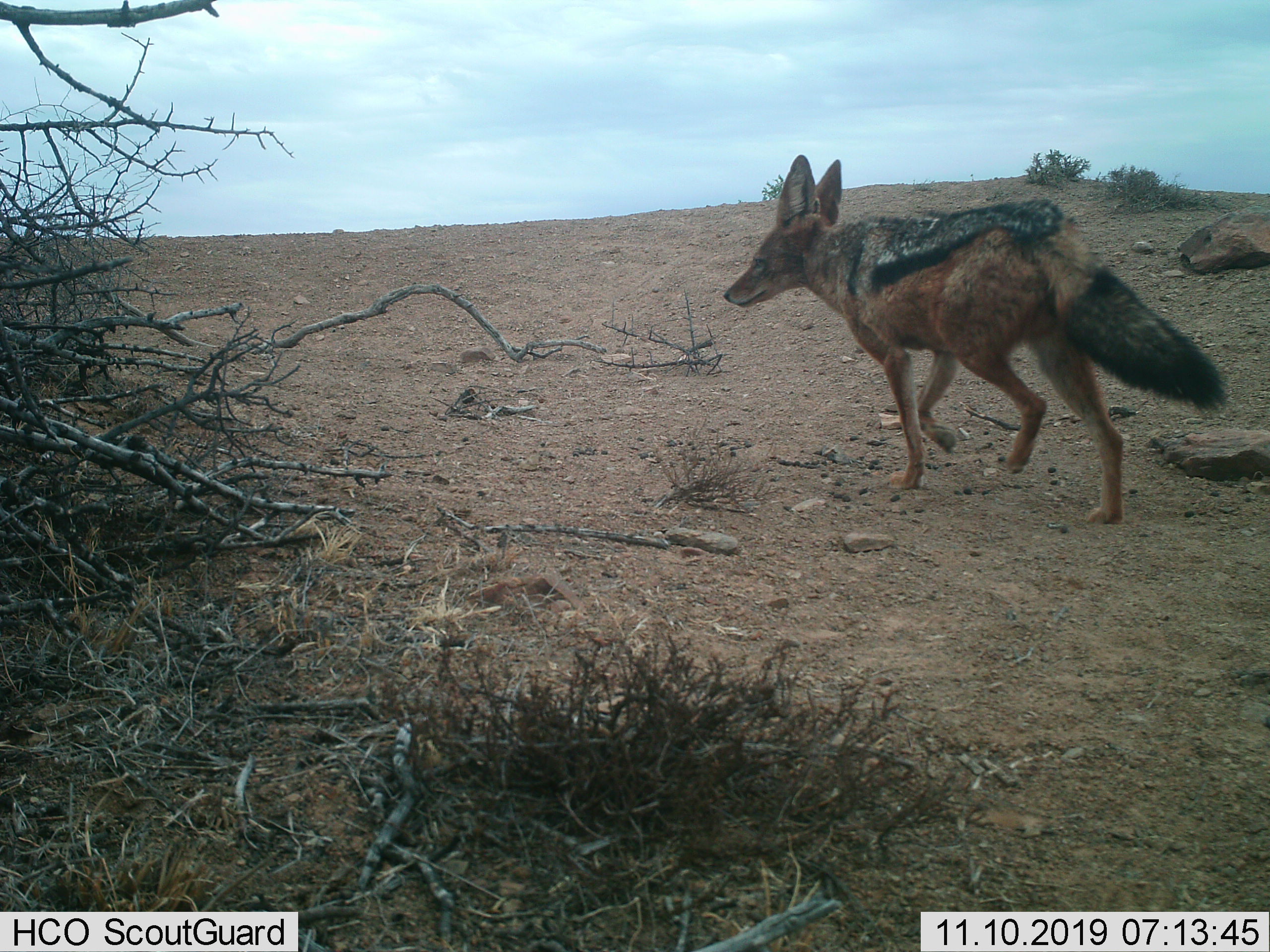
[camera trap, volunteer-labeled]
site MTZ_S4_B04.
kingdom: Animalia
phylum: Chordata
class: Mammalia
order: Carnivora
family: Canidae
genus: Lupulella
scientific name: Lupulella mesomelas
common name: black-backed jackal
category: jackalblackbacked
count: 1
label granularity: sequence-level